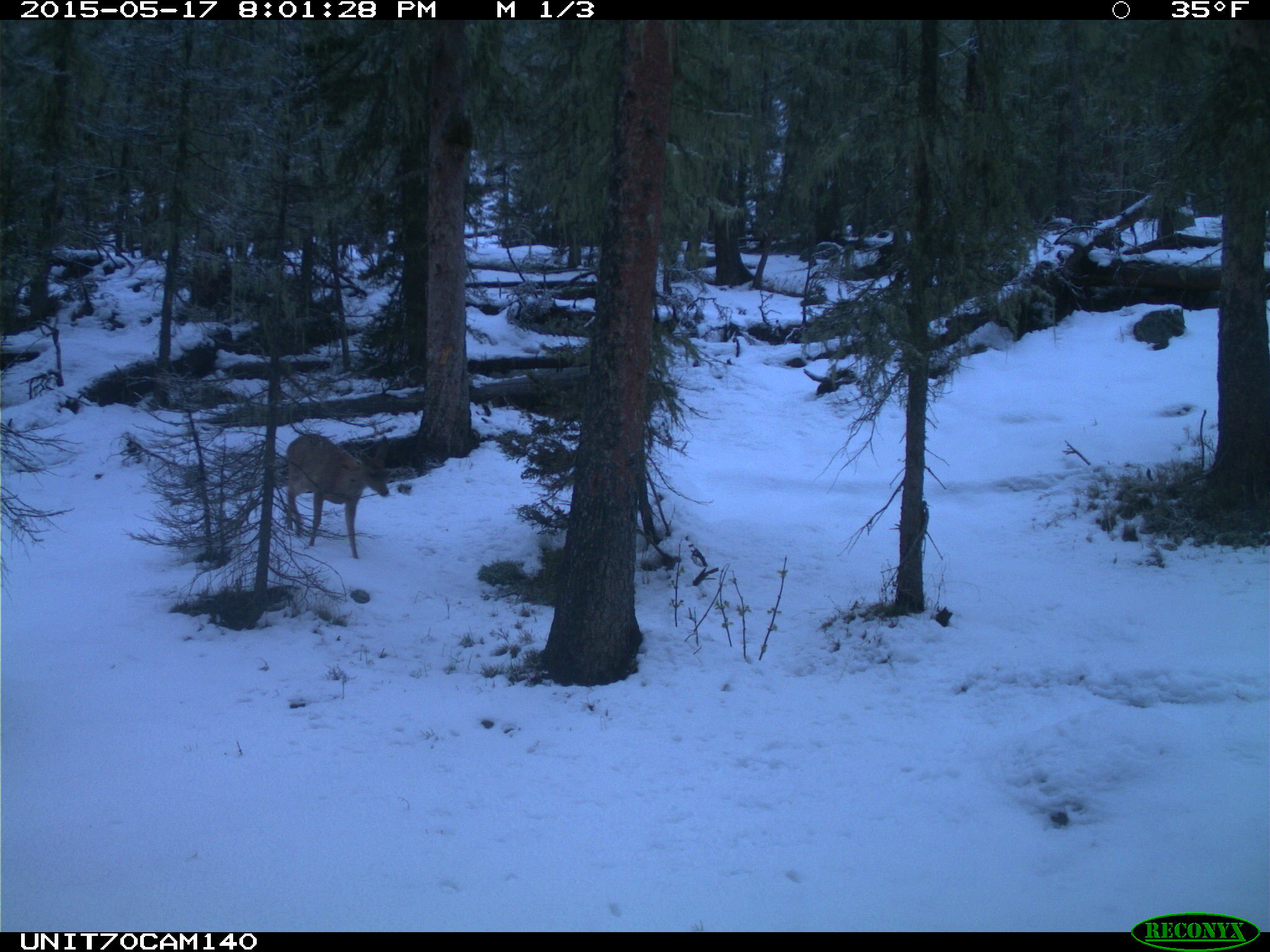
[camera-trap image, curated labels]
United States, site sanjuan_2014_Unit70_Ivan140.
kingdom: Animalia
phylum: Chordata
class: Mammalia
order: Artiodactyla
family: Cervidae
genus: Odocoileus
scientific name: Odocoileus hemionus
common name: mule deer